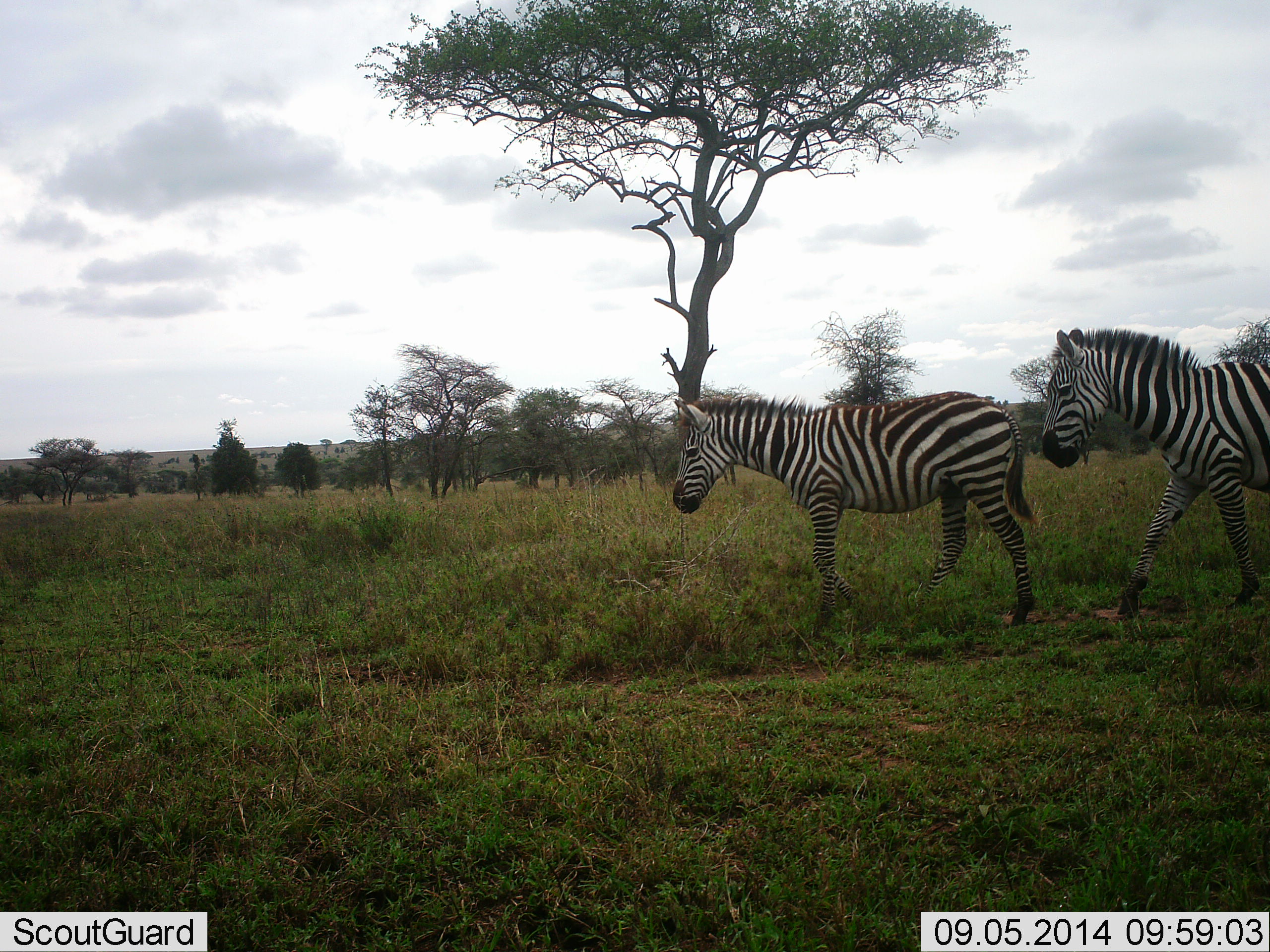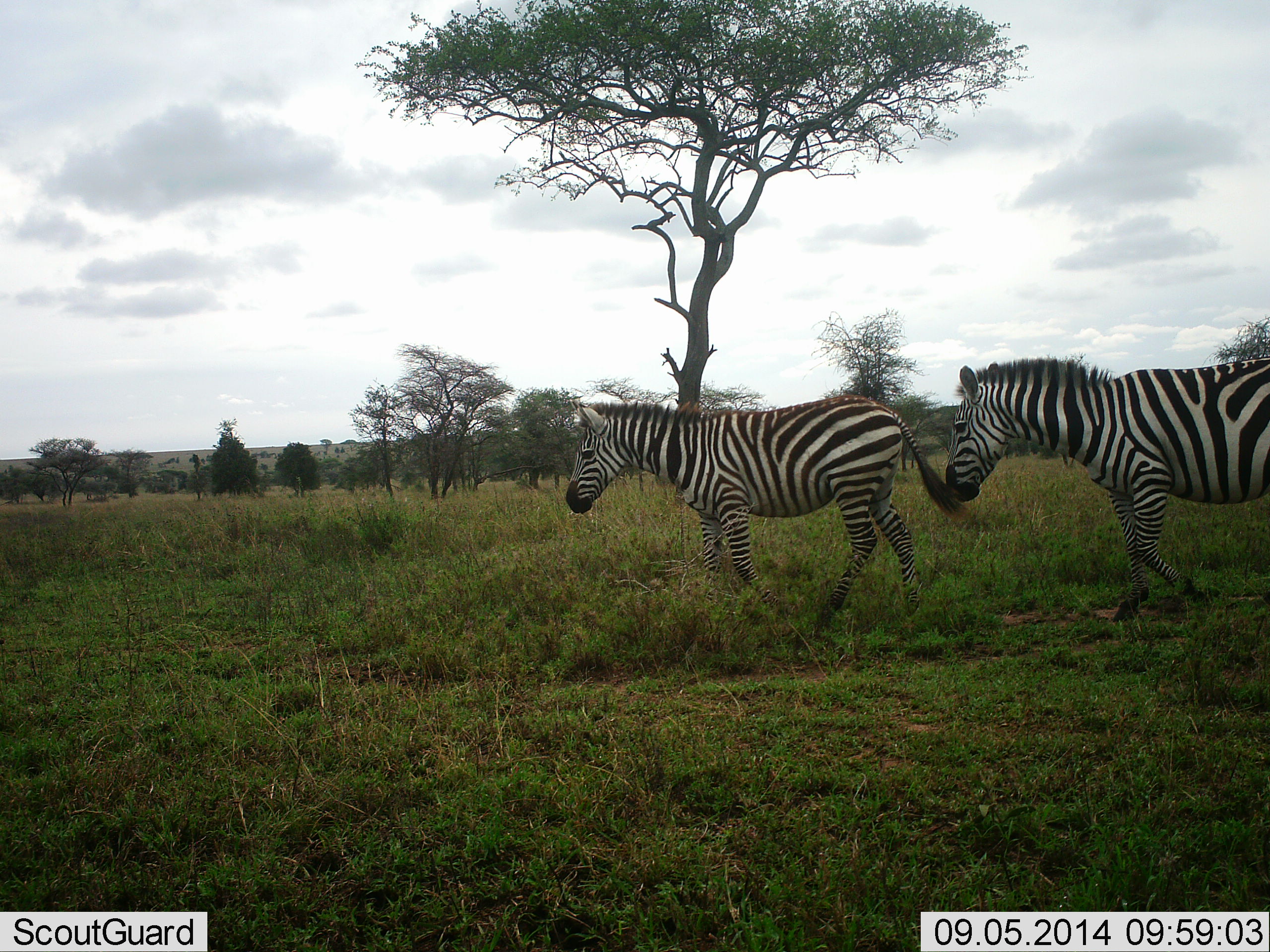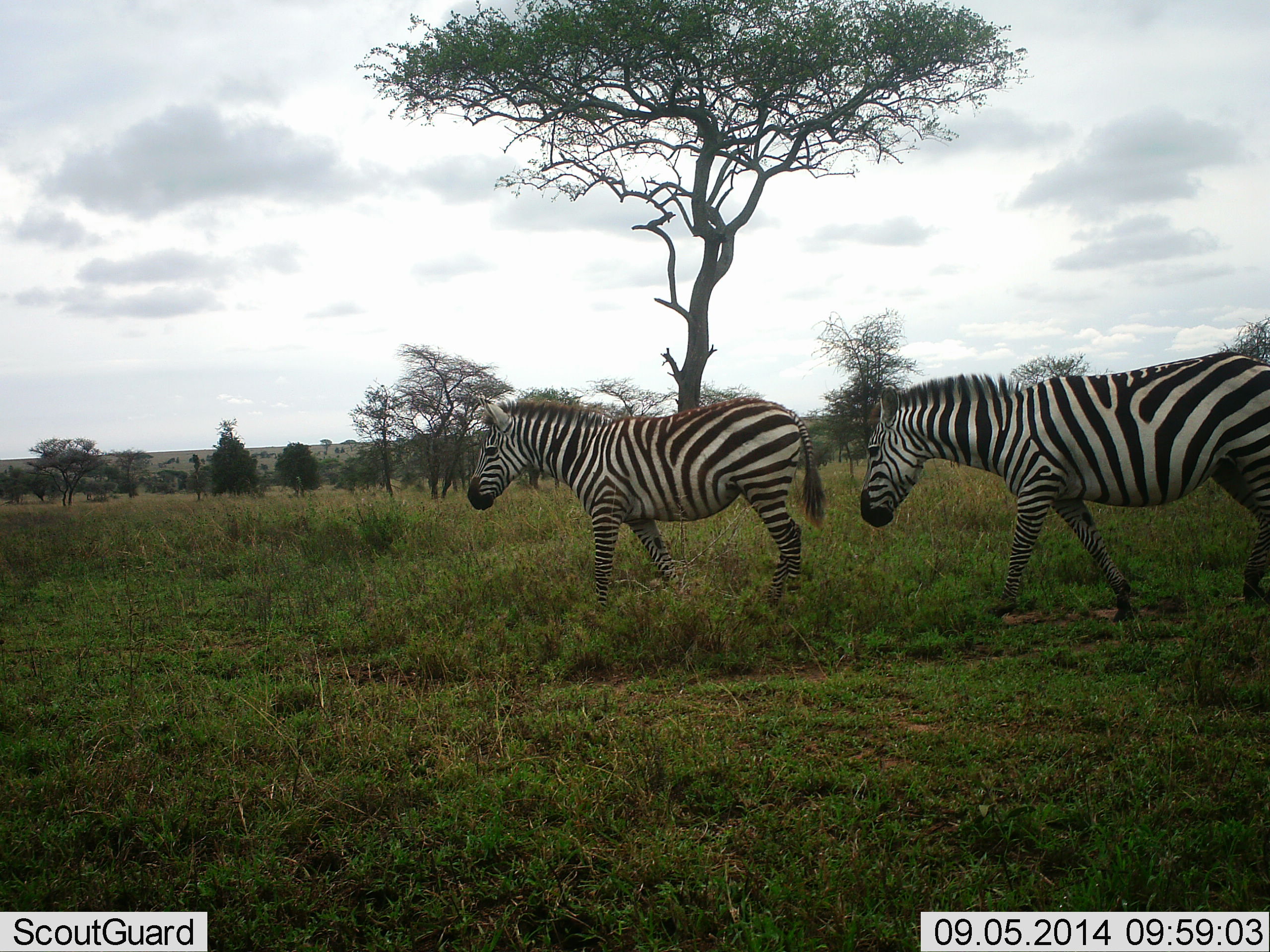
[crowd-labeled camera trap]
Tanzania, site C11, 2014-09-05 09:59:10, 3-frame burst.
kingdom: Animalia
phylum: Chordata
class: Mammalia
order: Perissodactyla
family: Equidae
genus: Equus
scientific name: Equus quagga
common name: plains zebra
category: zebra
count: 2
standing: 0%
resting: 0%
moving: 100%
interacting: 0%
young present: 0%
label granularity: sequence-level